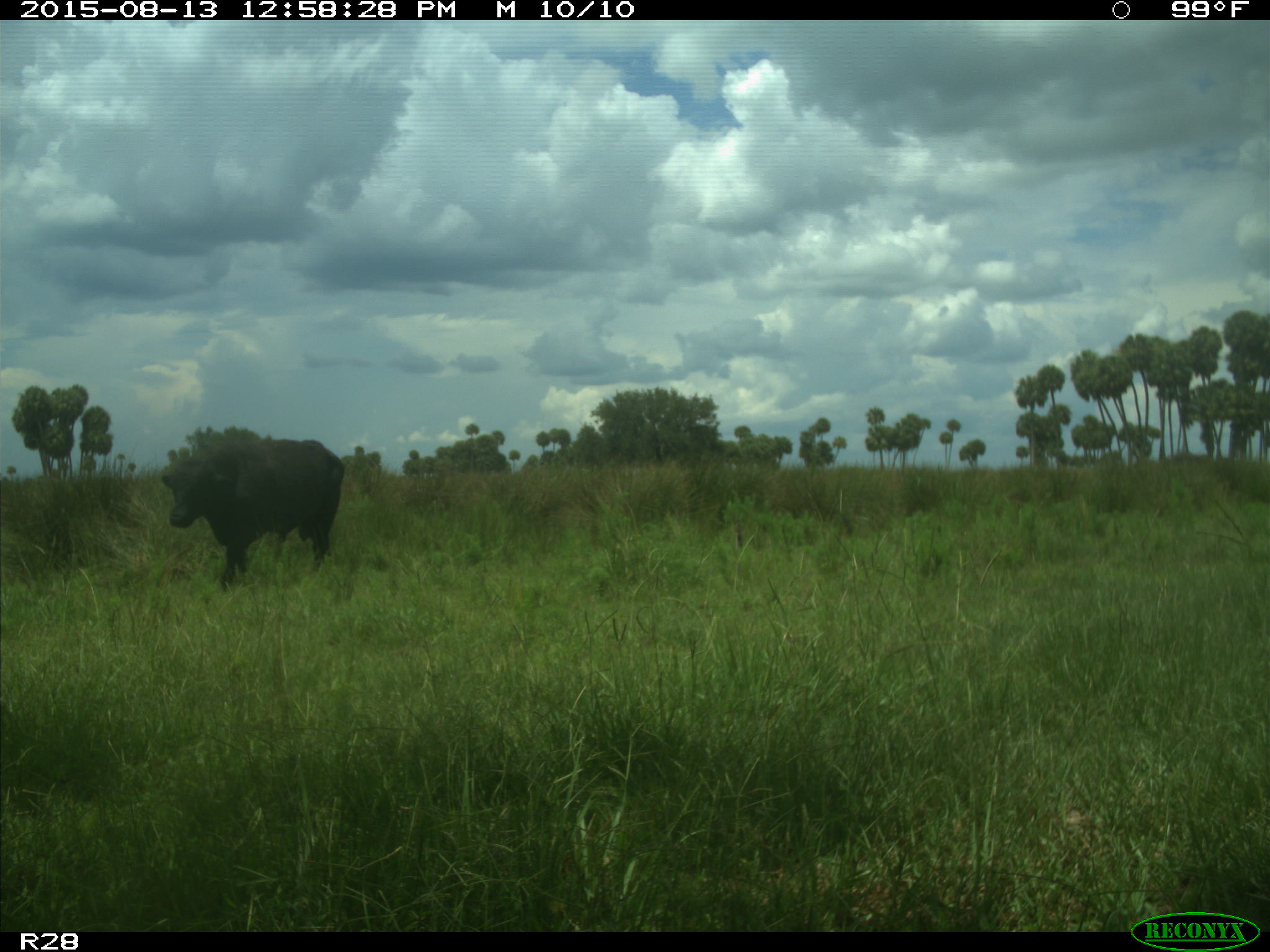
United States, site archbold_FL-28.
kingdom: Animalia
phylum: Chordata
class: Mammalia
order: Artiodactyla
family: Bovidae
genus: Bos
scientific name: Bos taurus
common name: domestic cow